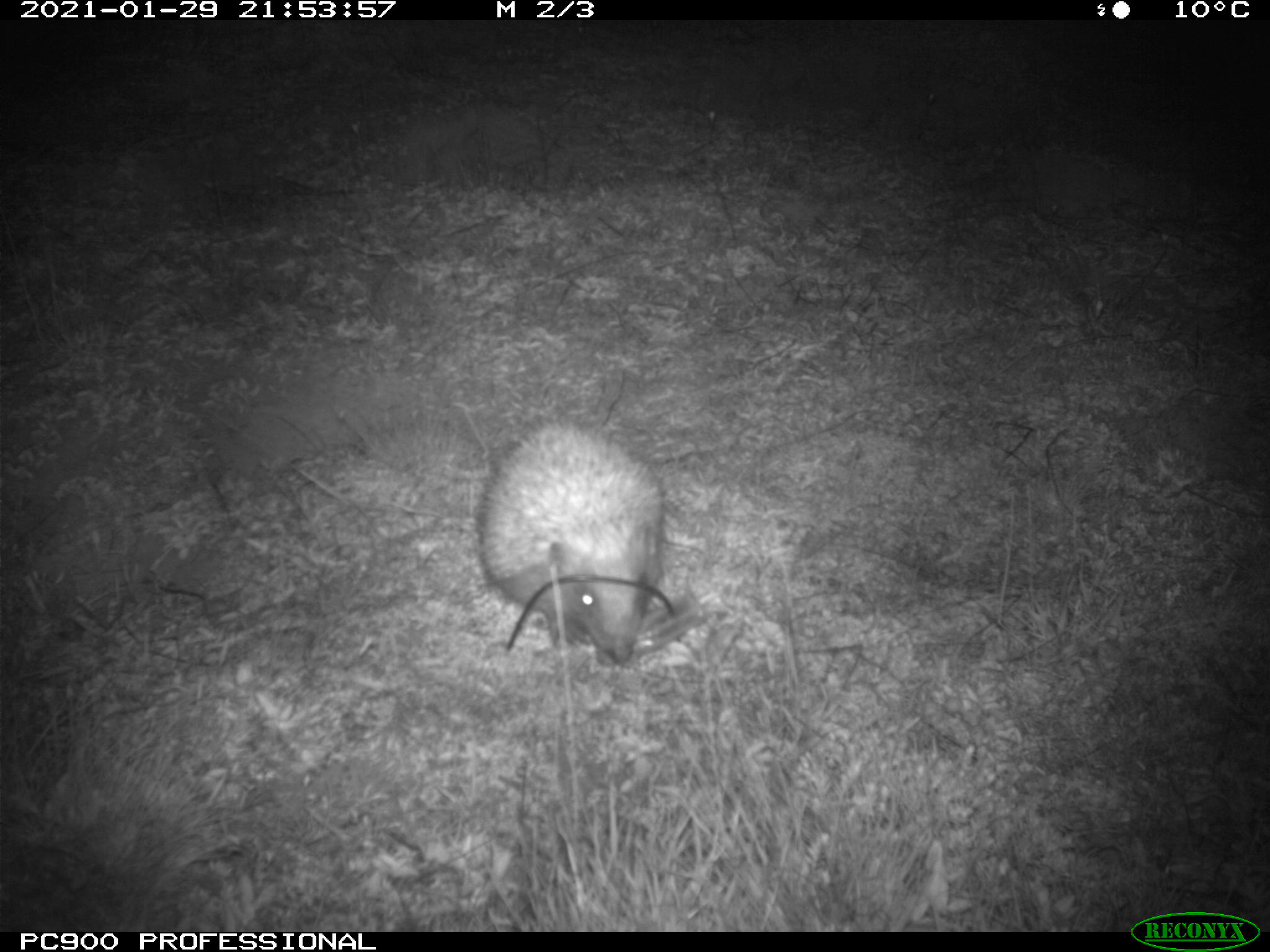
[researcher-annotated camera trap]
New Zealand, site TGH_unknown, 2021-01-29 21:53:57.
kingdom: Animalia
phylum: Chordata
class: Mammalia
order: Eulipotyphla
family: Erinaceidae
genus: Erinaceus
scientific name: Erinaceus europaeus europaeus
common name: european hedgehog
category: hedgehog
Hedgehog (european hedgehog) (Erinaceus europaeus europaeus).